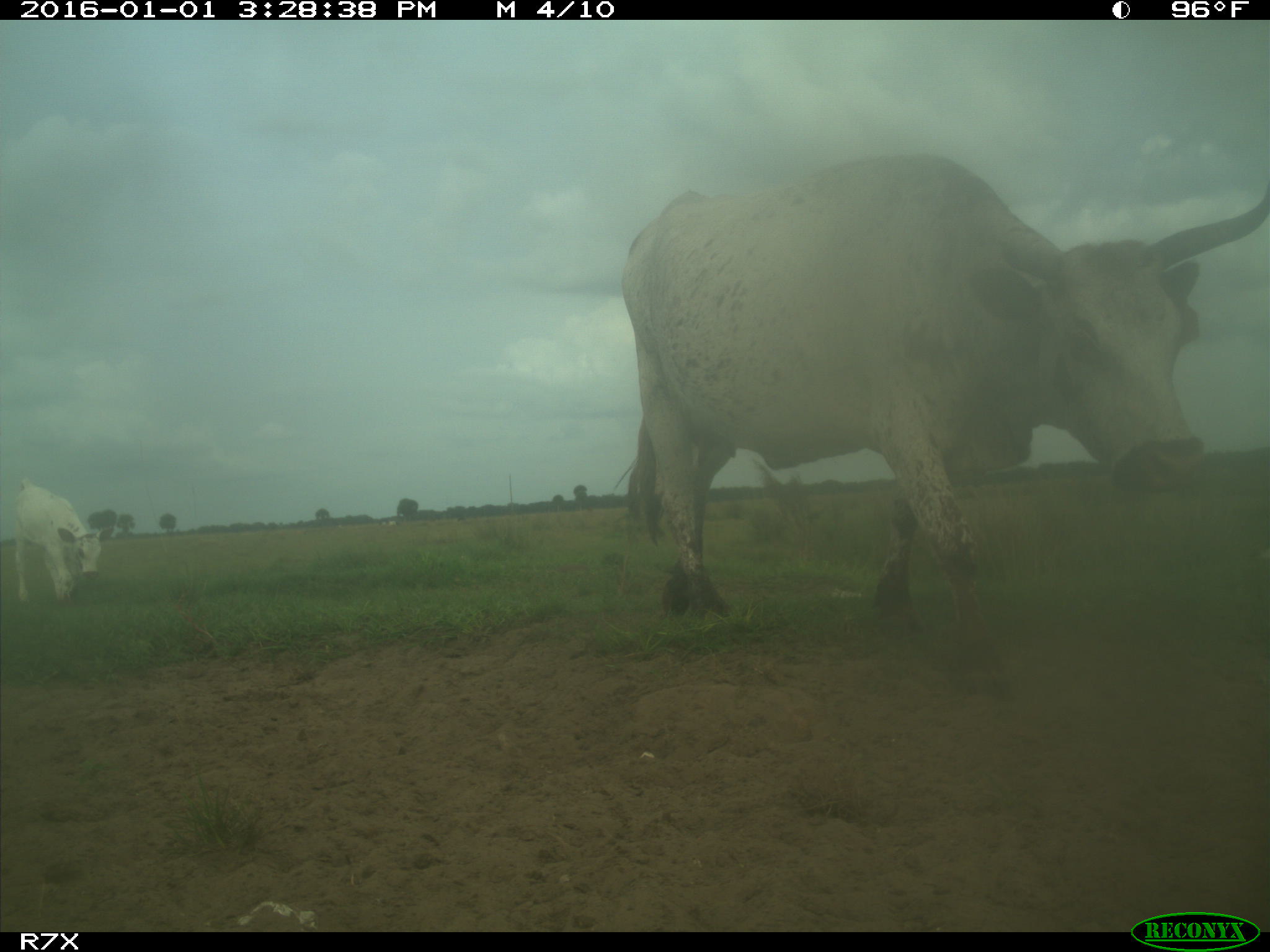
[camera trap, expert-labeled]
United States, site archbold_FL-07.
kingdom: Animalia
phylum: Chordata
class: Mammalia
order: Artiodactyla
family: Bovidae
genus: Bos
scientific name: Bos taurus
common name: domestic cow